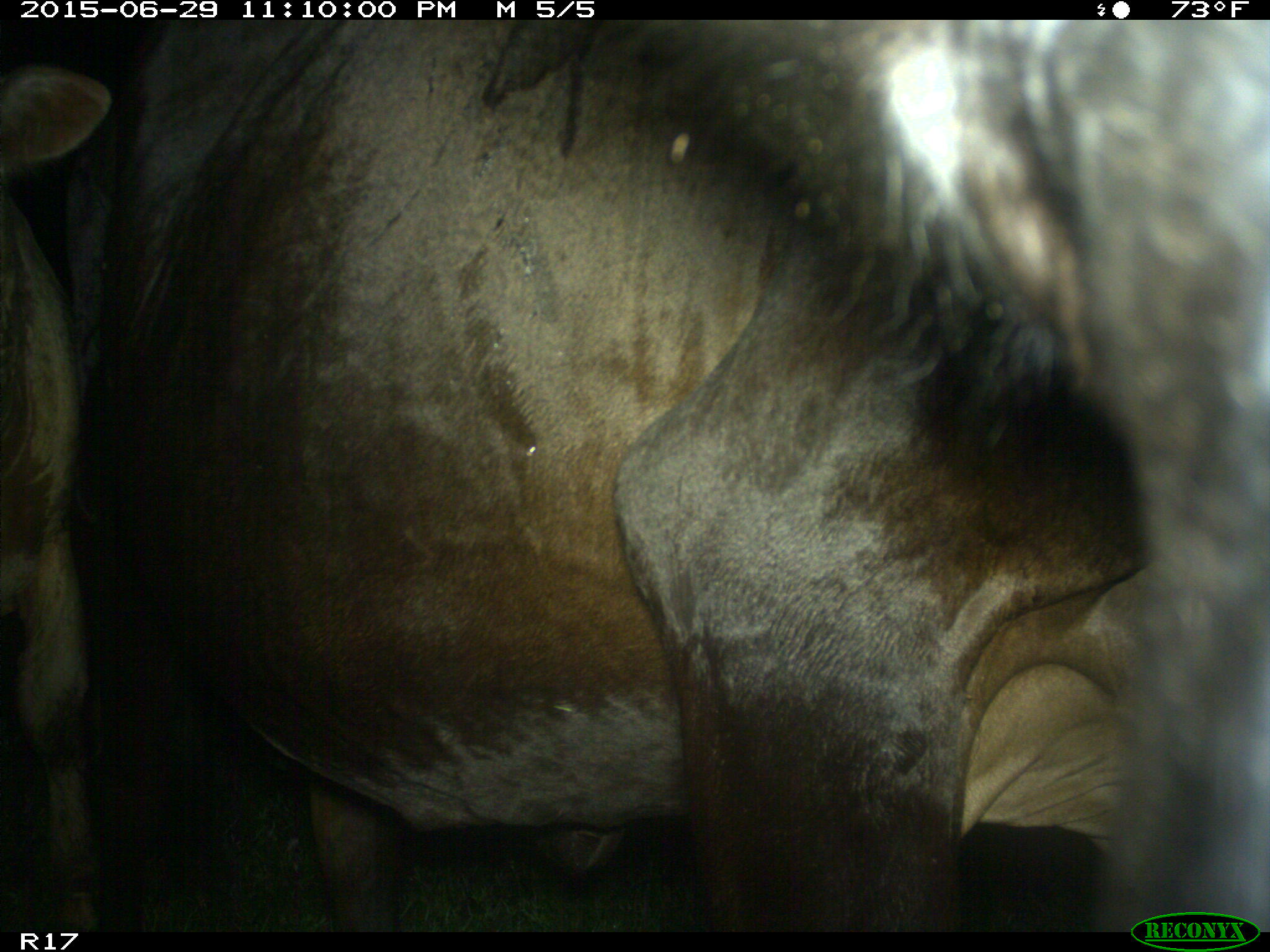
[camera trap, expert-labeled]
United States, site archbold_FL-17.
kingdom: Animalia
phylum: Chordata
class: Mammalia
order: Artiodactyla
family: Bovidae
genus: Bos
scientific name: Bos taurus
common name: domestic cow